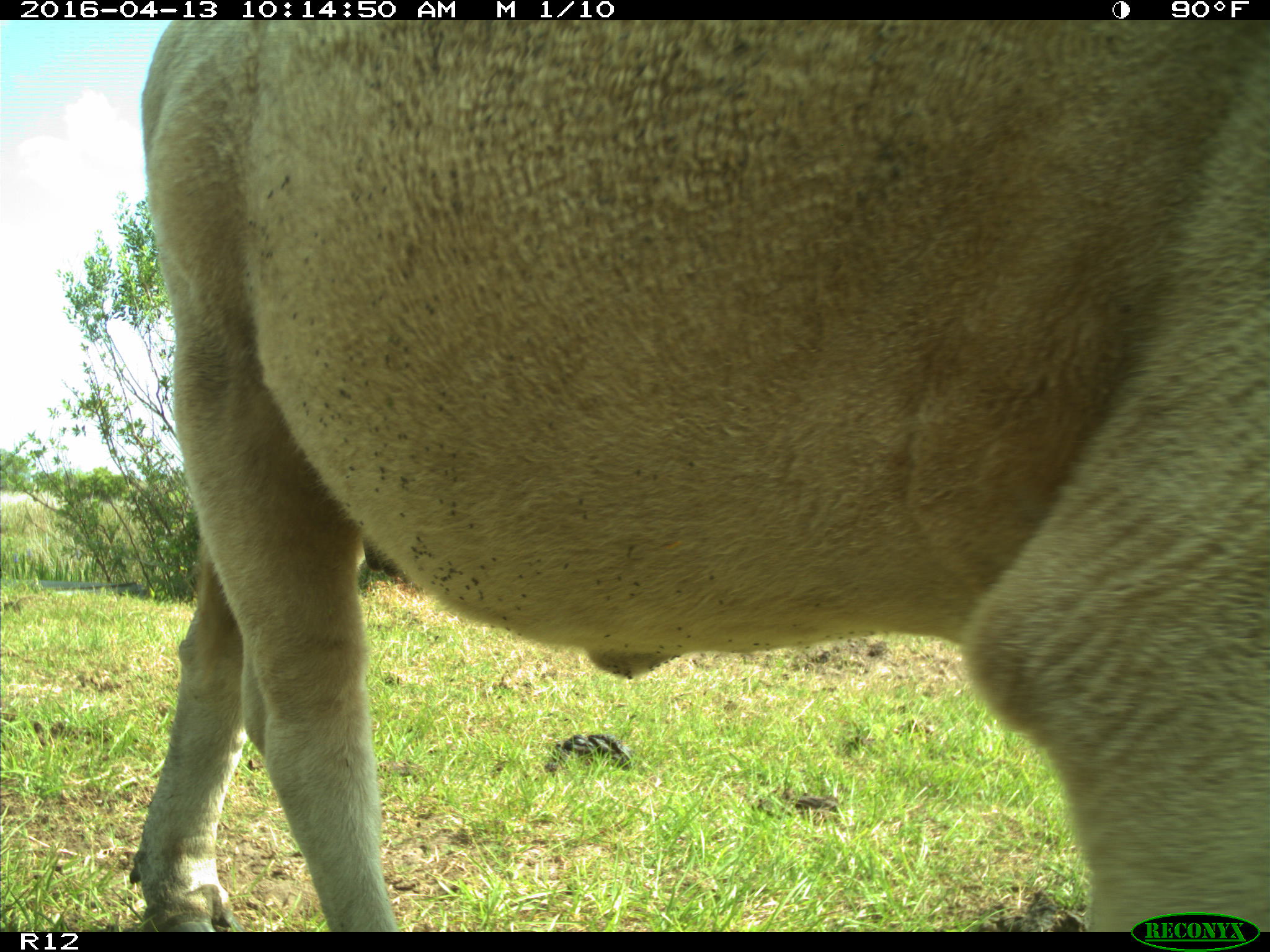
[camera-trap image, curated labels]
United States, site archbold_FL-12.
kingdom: Animalia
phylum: Chordata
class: Mammalia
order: Artiodactyla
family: Bovidae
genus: Bos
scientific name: Bos taurus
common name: domestic cow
Bos taurus (domestic cow).